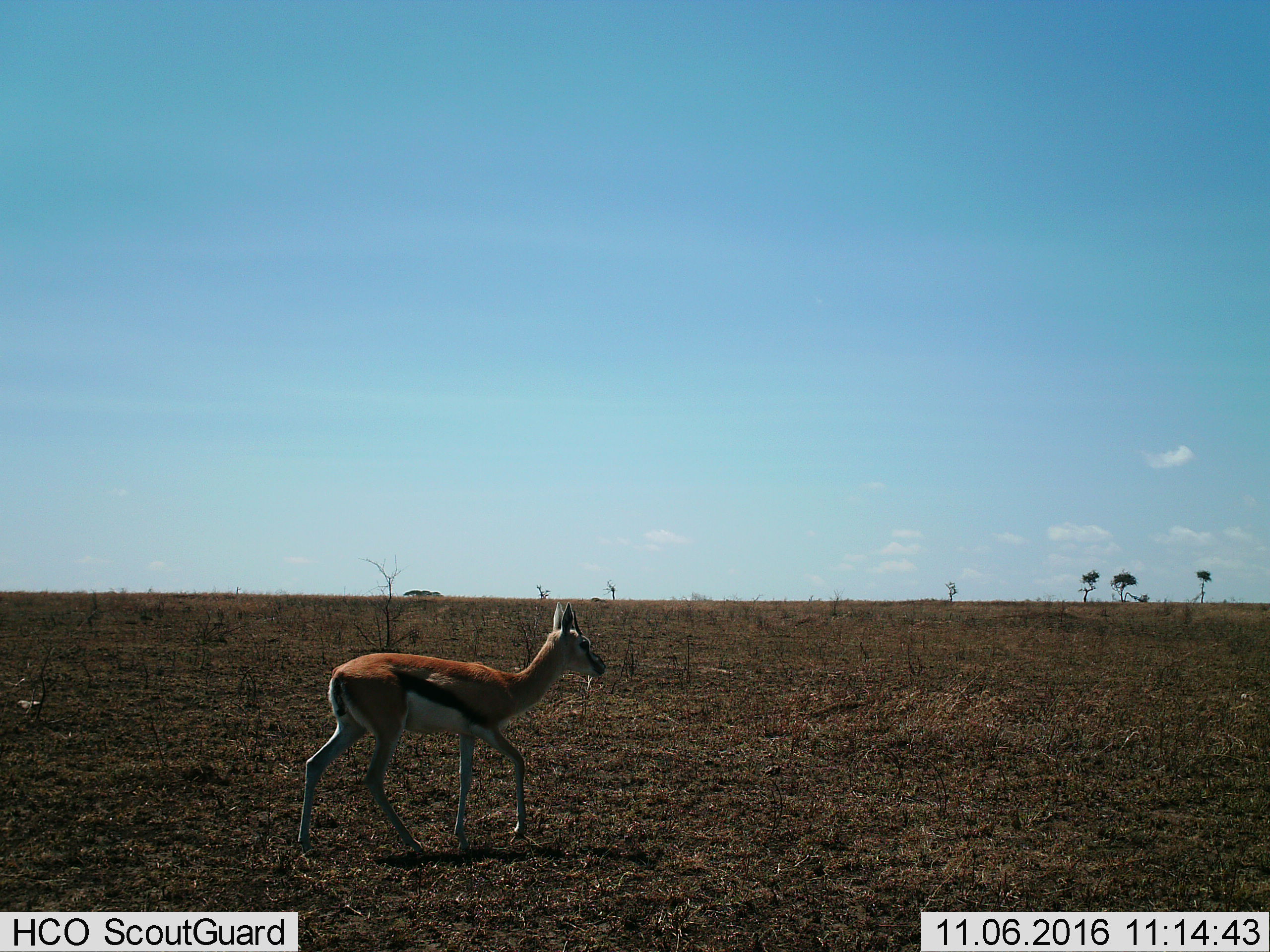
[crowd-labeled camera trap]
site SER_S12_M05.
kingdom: Animalia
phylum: Chordata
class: Mammalia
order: Artiodactyla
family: Bovidae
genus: Eudorcas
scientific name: Eudorcas thomsonii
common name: thomson's gazelle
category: gazellethomsons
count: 1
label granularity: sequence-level